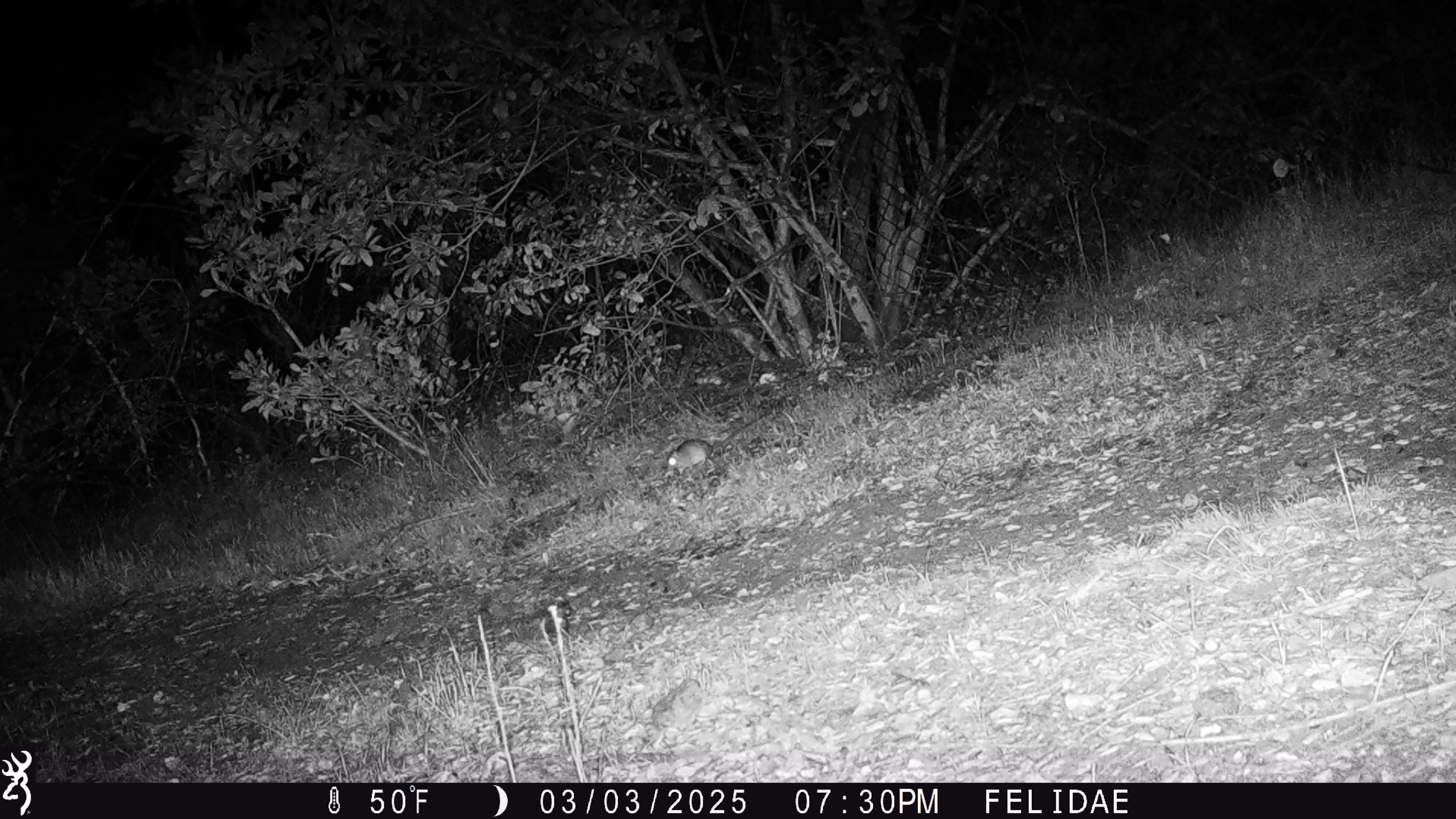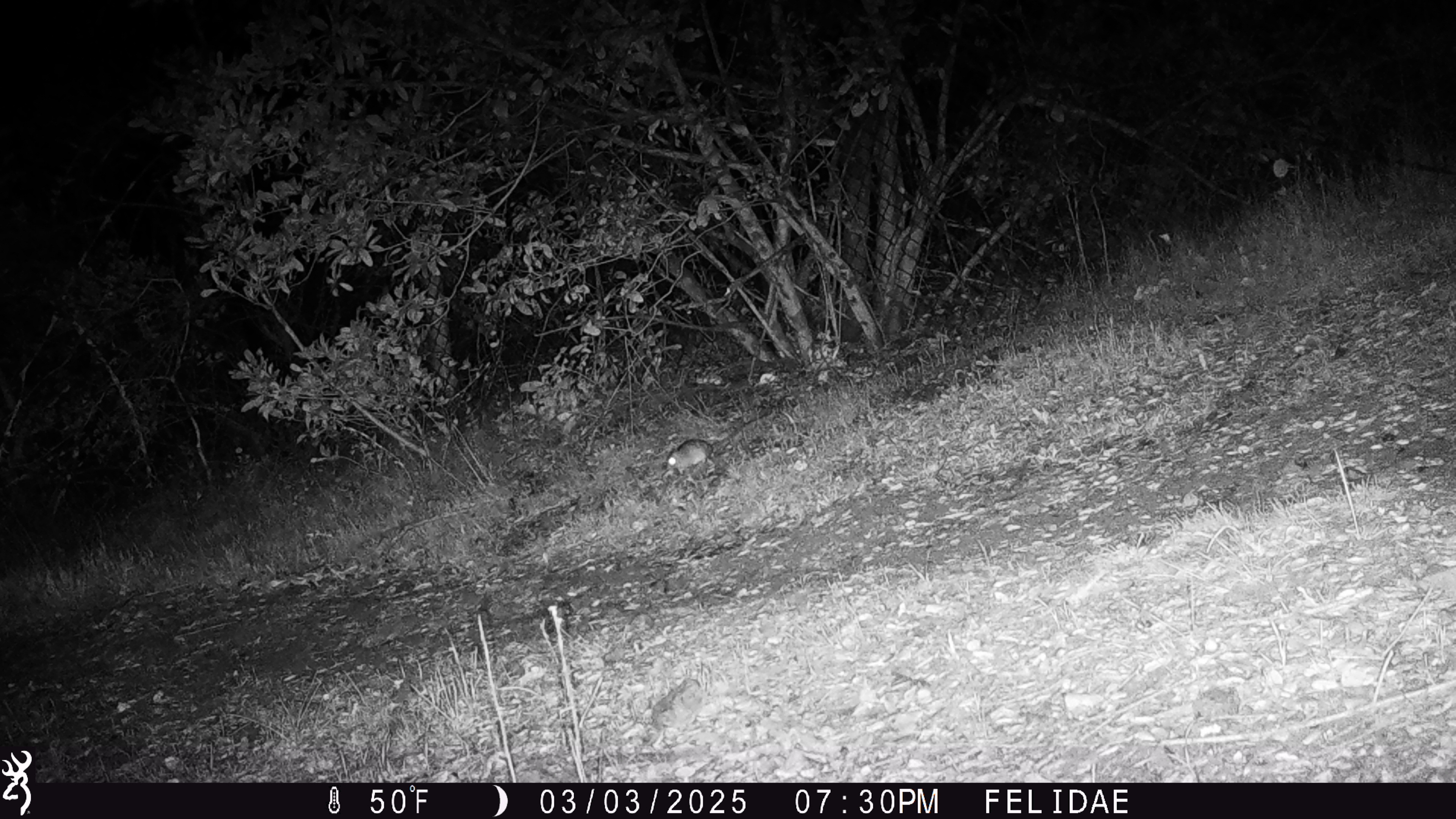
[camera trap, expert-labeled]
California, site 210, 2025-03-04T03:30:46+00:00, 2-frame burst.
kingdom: Animalia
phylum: Chordata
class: Mammalia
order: Rodentia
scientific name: Rodentia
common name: mouse or rat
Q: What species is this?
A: Mouse or rat (Rodentia).